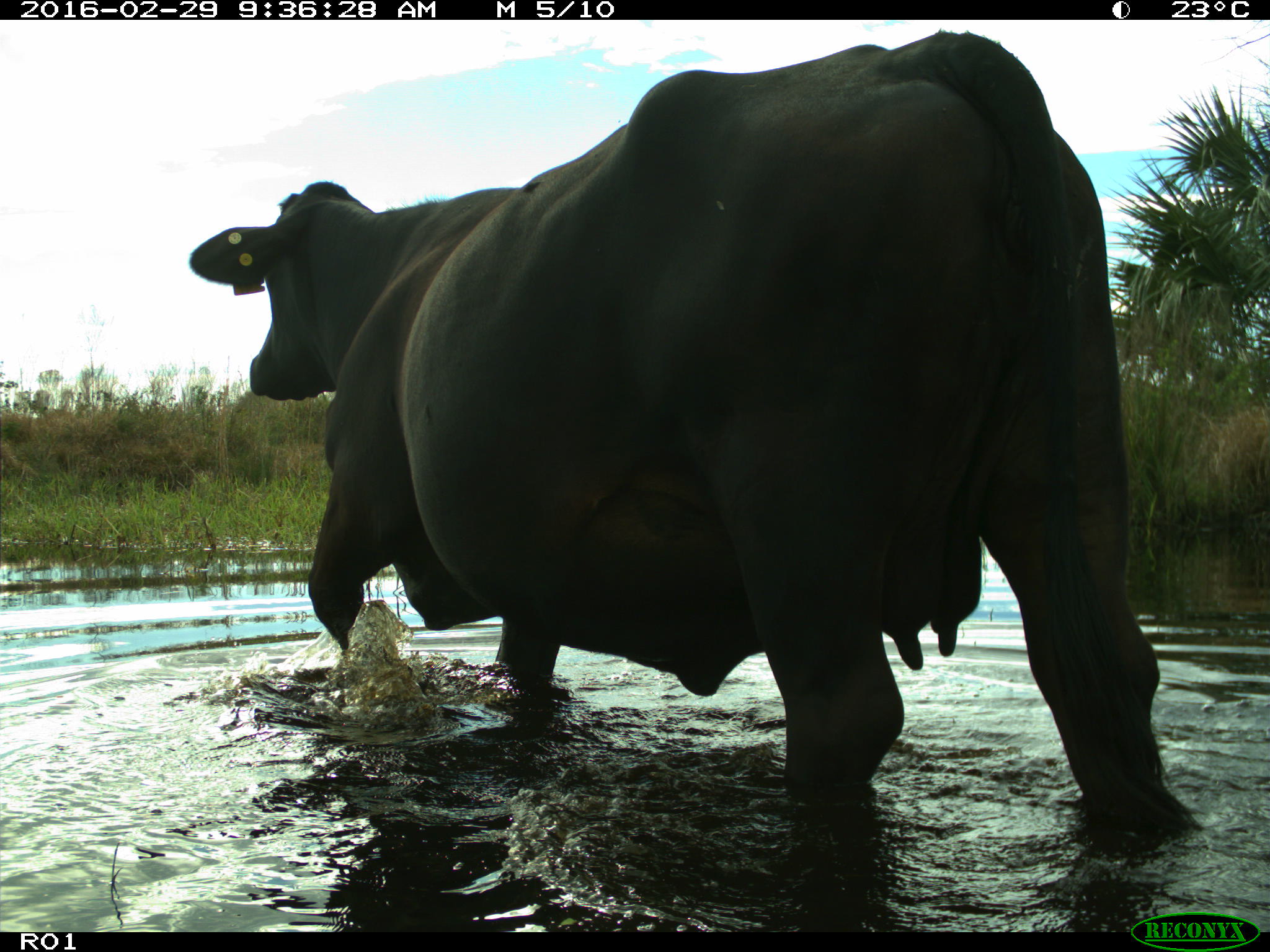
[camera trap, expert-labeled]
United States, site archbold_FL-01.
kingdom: Animalia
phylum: Chordata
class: Mammalia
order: Artiodactyla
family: Bovidae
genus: Bos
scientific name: Bos taurus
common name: domestic cow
Bos taurus (domestic cow).